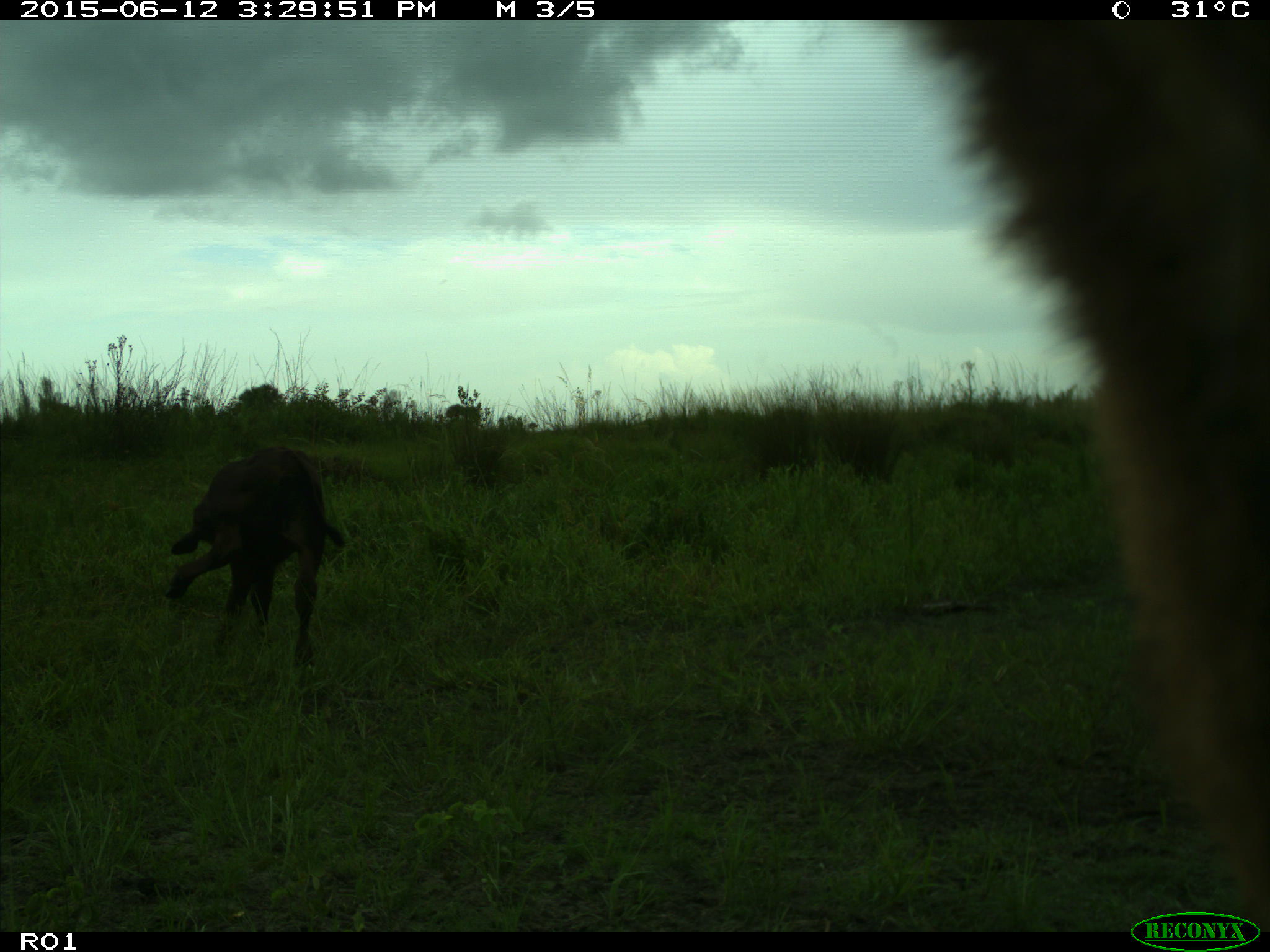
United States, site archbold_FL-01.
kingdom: Animalia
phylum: Chordata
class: Mammalia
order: Artiodactyla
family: Bovidae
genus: Bos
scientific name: Bos taurus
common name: domestic cow